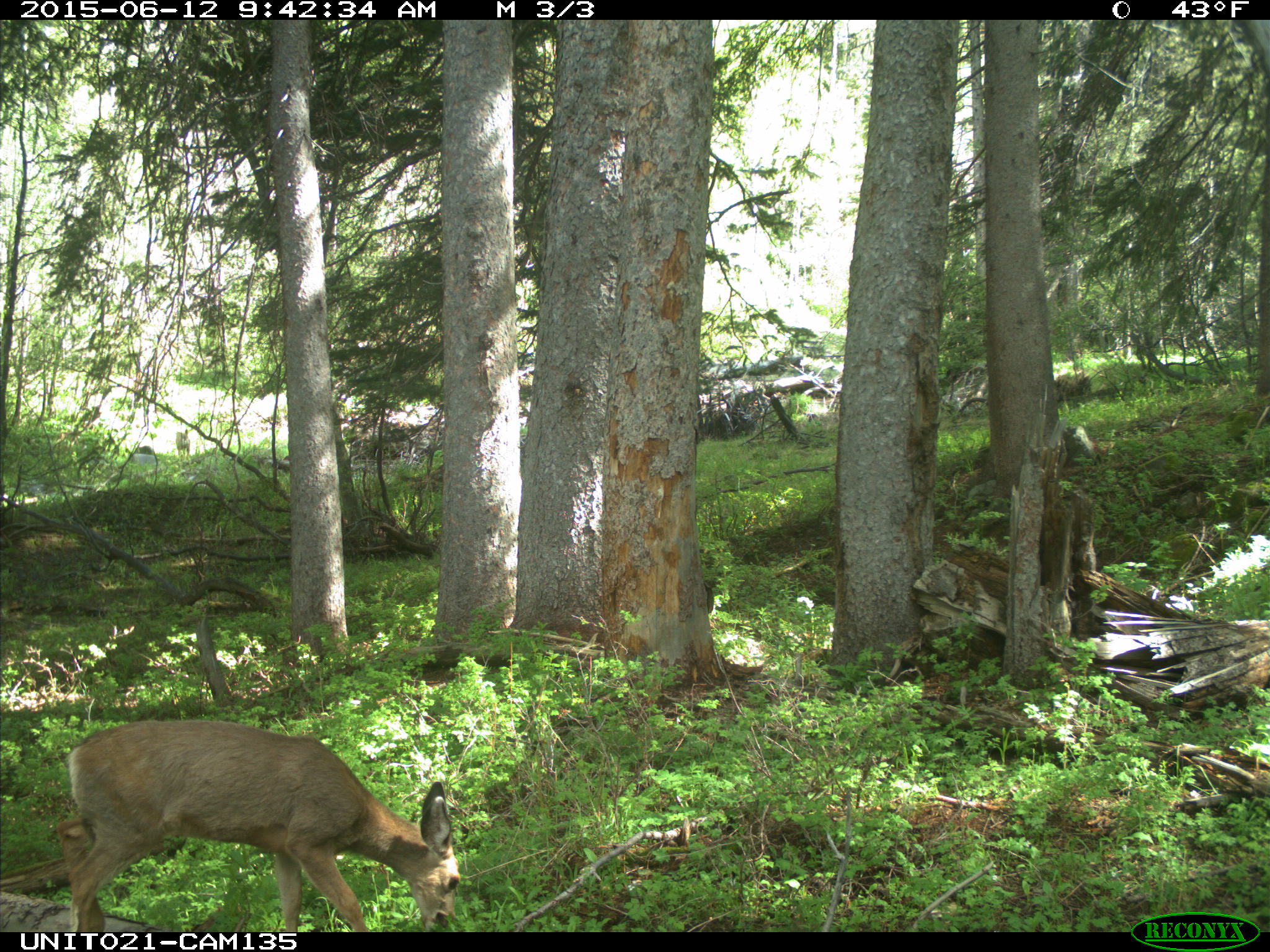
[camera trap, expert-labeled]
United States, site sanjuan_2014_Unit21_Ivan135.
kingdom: Animalia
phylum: Chordata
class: Mammalia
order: Artiodactyla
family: Cervidae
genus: Odocoileus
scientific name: Odocoileus hemionus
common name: mule deer